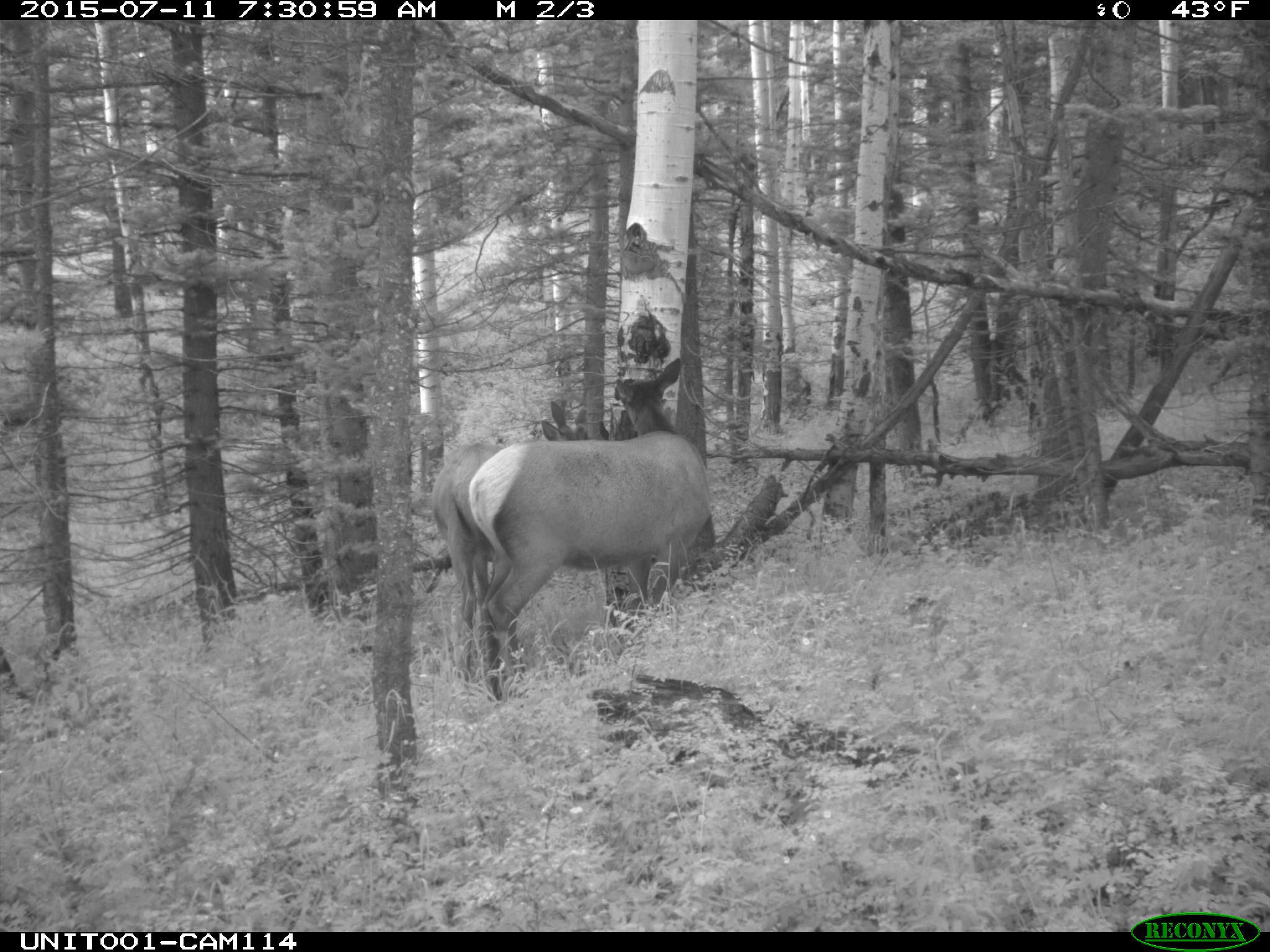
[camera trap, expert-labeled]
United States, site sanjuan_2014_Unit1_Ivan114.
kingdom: Animalia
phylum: Chordata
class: Mammalia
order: Artiodactyla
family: Cervidae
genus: Cervus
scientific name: Cervus elaphus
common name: red deer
Cervus elaphus (red deer).